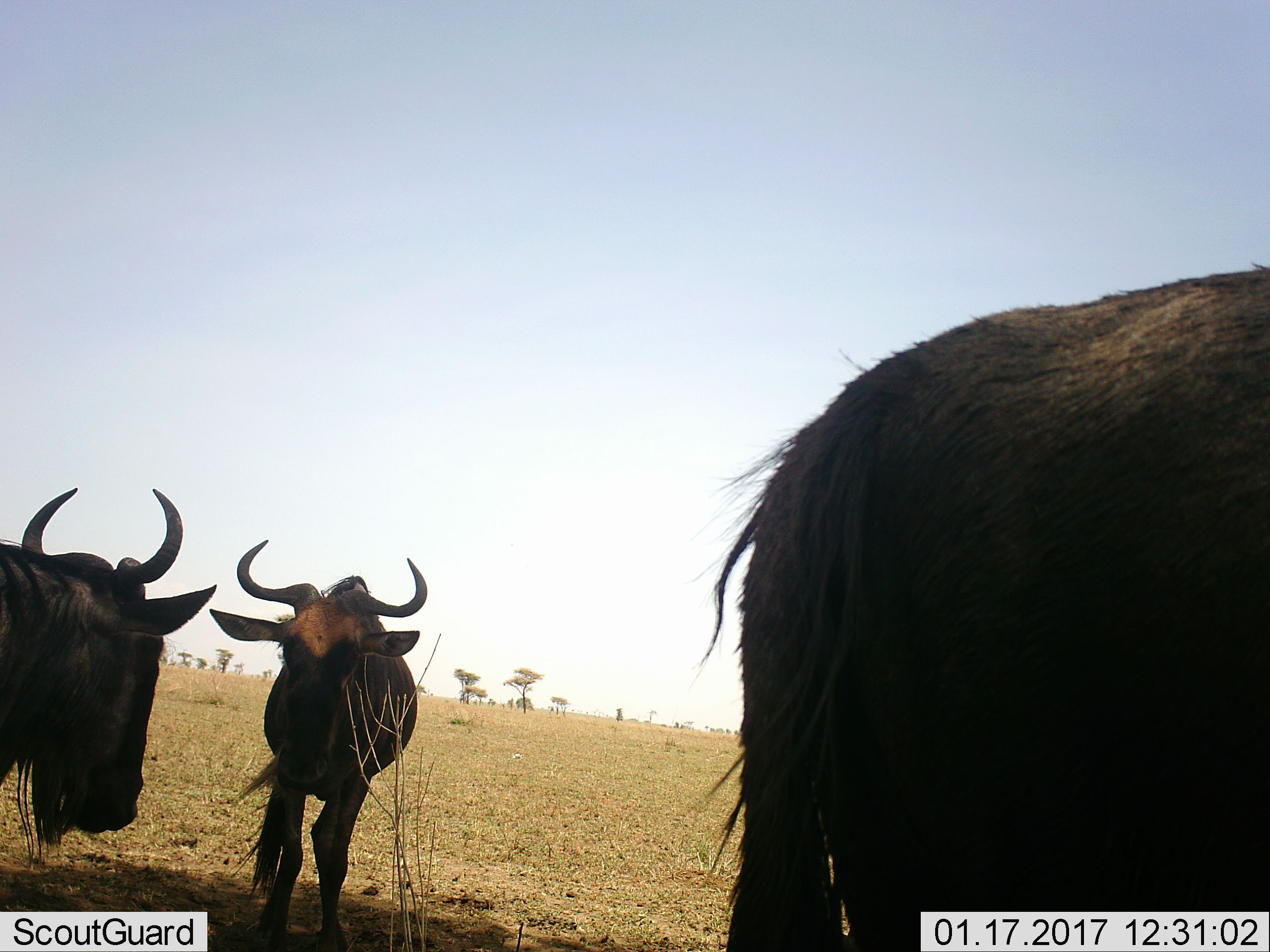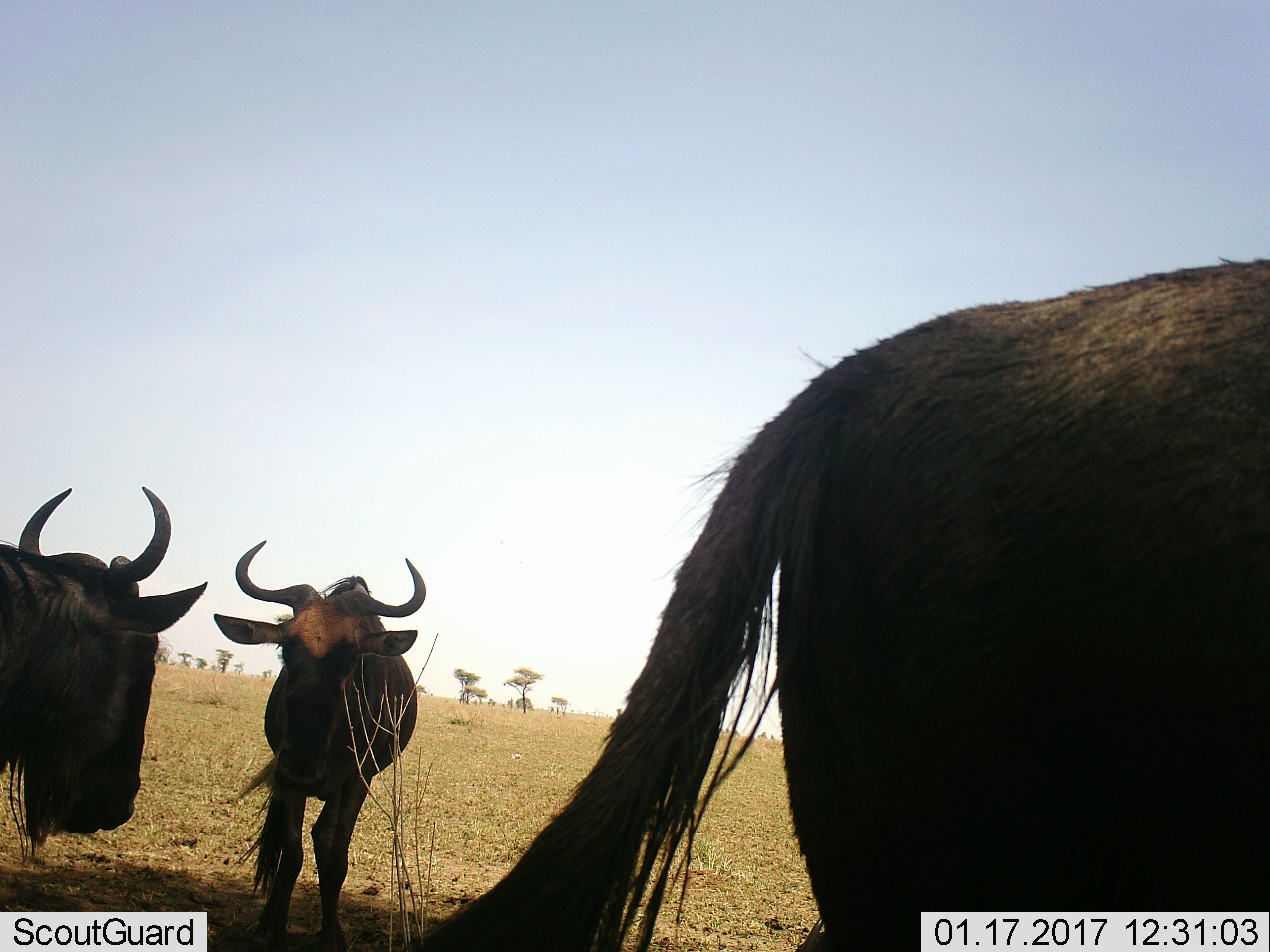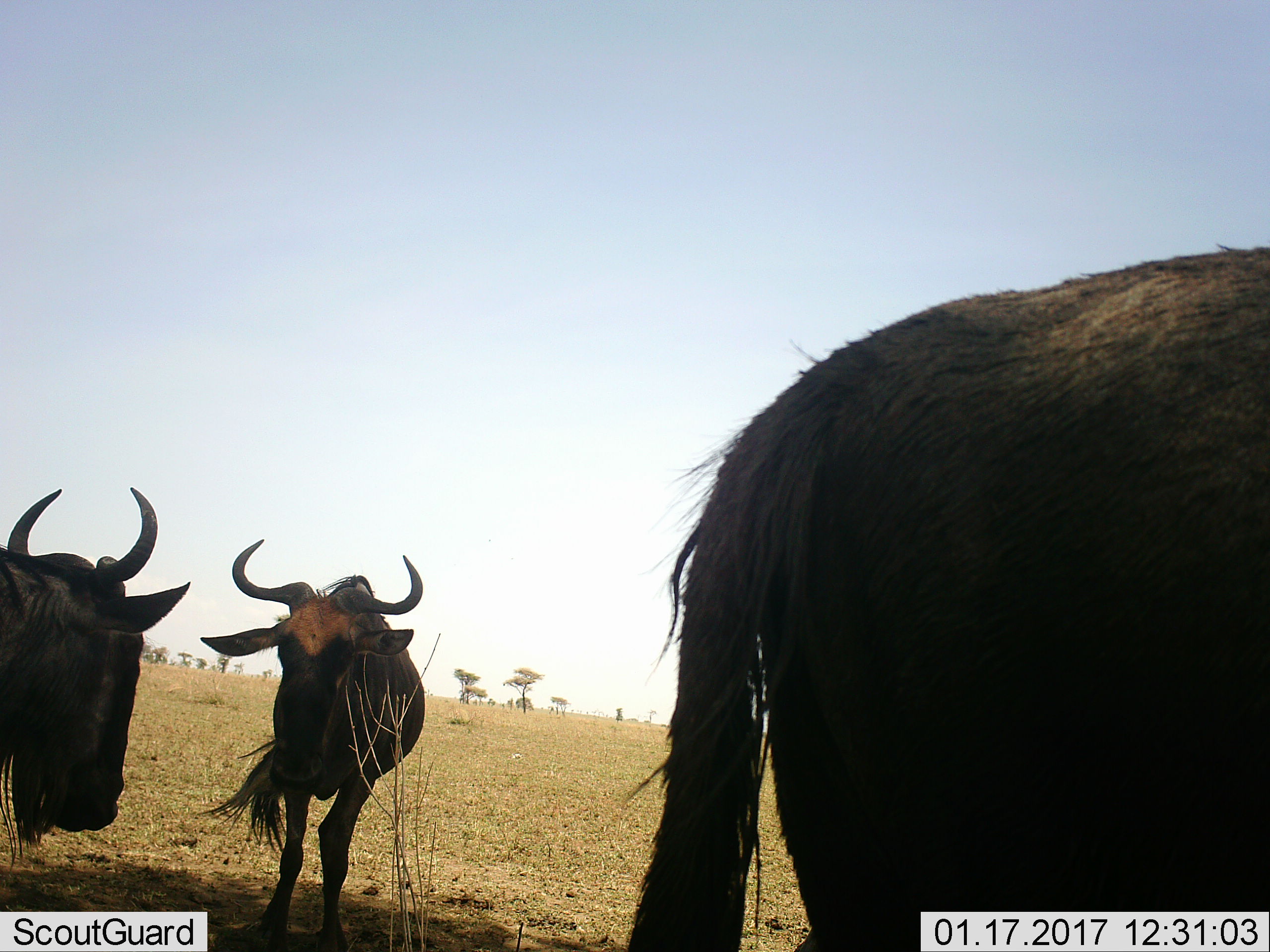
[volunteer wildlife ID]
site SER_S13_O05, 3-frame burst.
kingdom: Animalia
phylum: Chordata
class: Mammalia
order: Artiodactyla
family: Bovidae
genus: Connochaetes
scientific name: Connochaetes taurinus taurinus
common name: blue wildebeest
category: wildebeestblue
Wildebeestblue (blue wildebeest) (Connochaetes taurinus taurinus), count 3. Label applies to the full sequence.